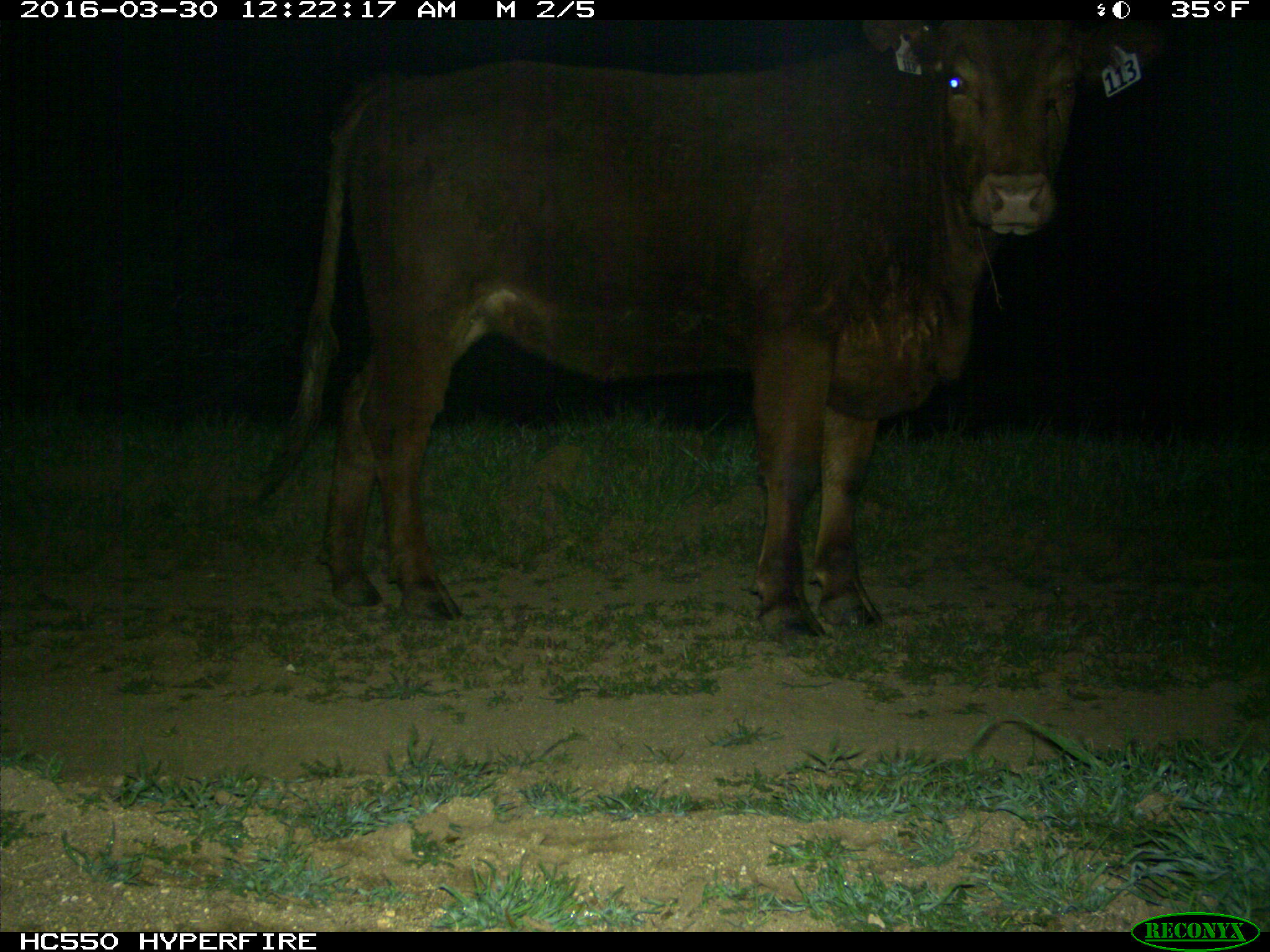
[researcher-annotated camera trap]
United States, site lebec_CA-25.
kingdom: Animalia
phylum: Chordata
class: Mammalia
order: Artiodactyla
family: Bovidae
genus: Bos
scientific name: Bos taurus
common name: domestic cow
Bos taurus (domestic cow).